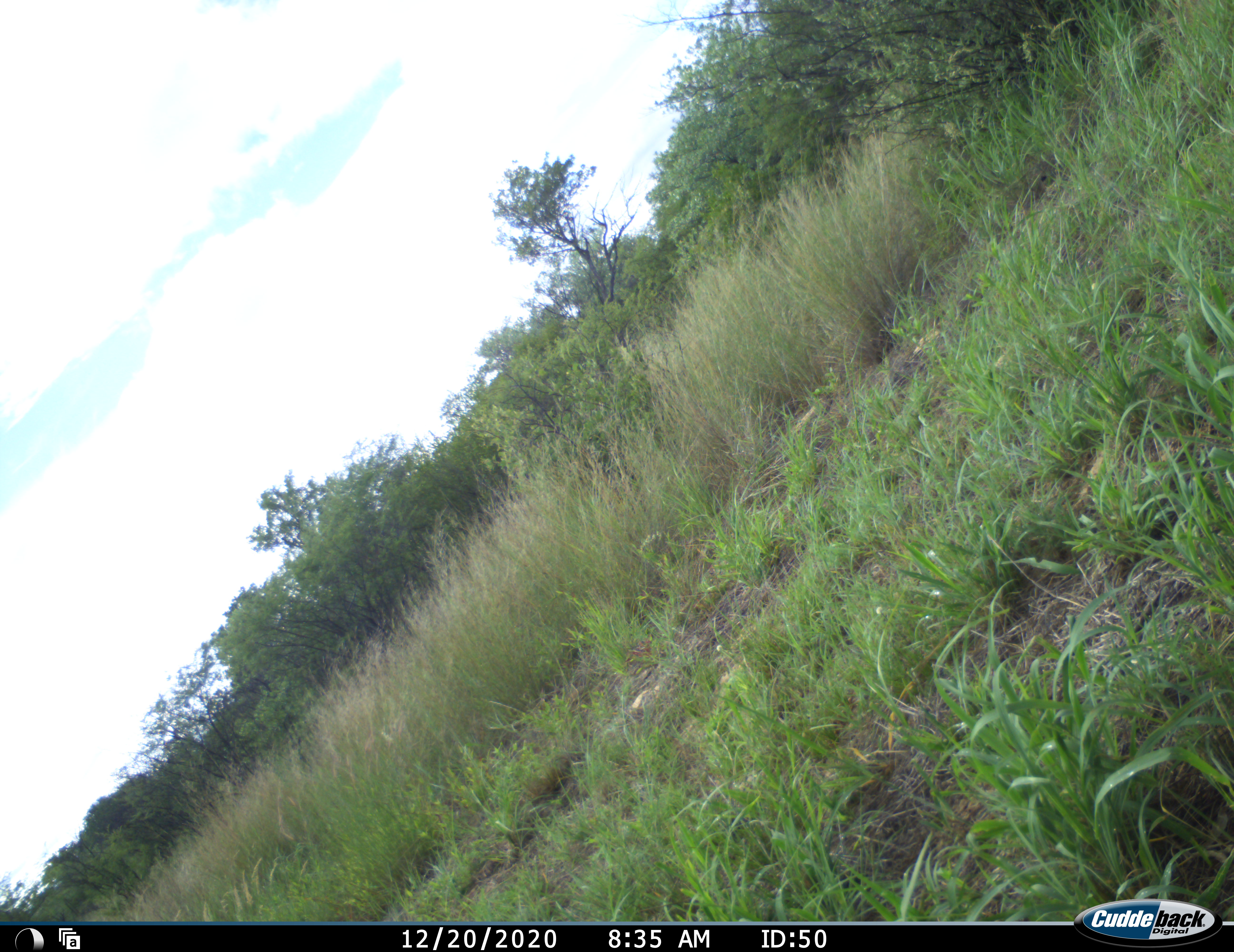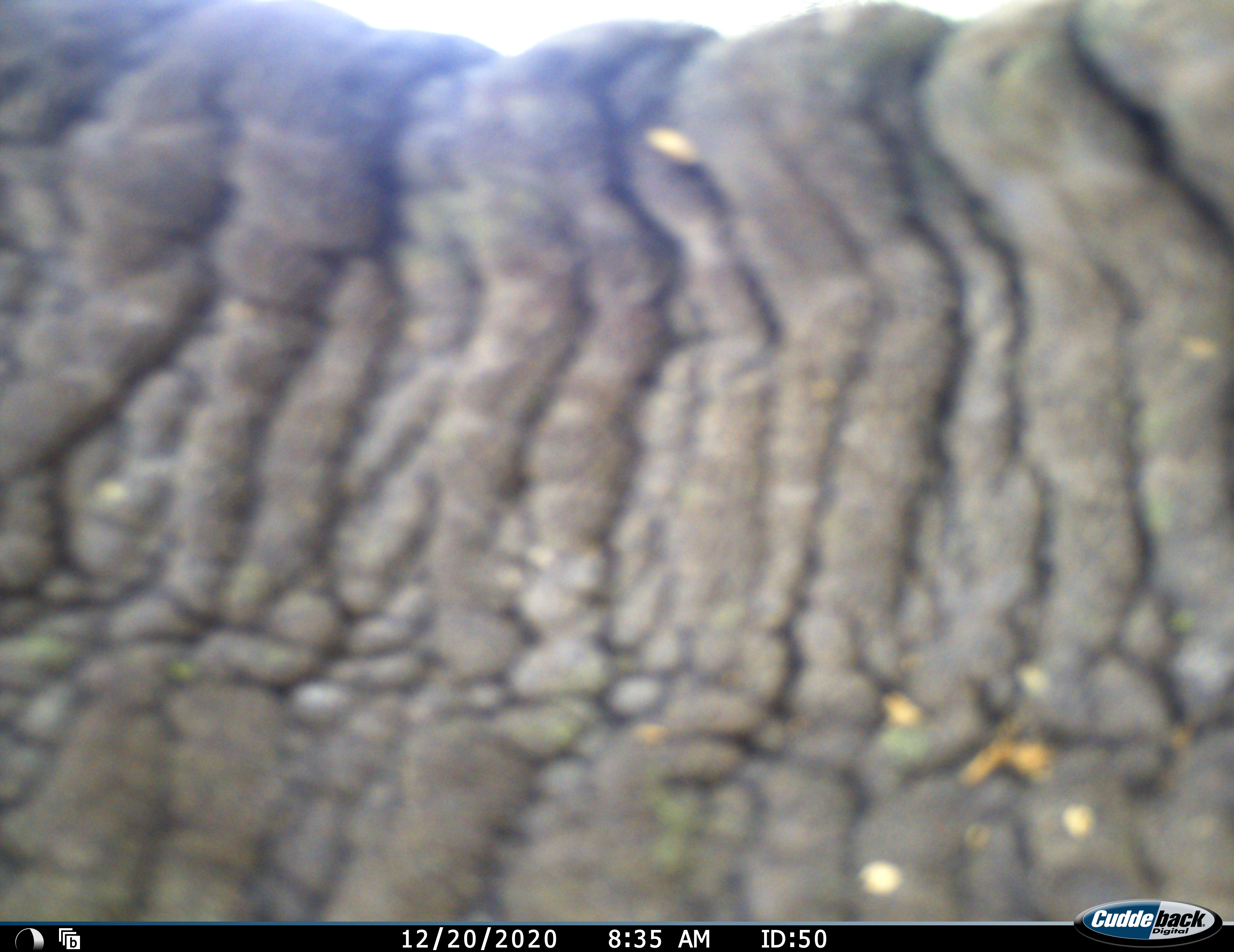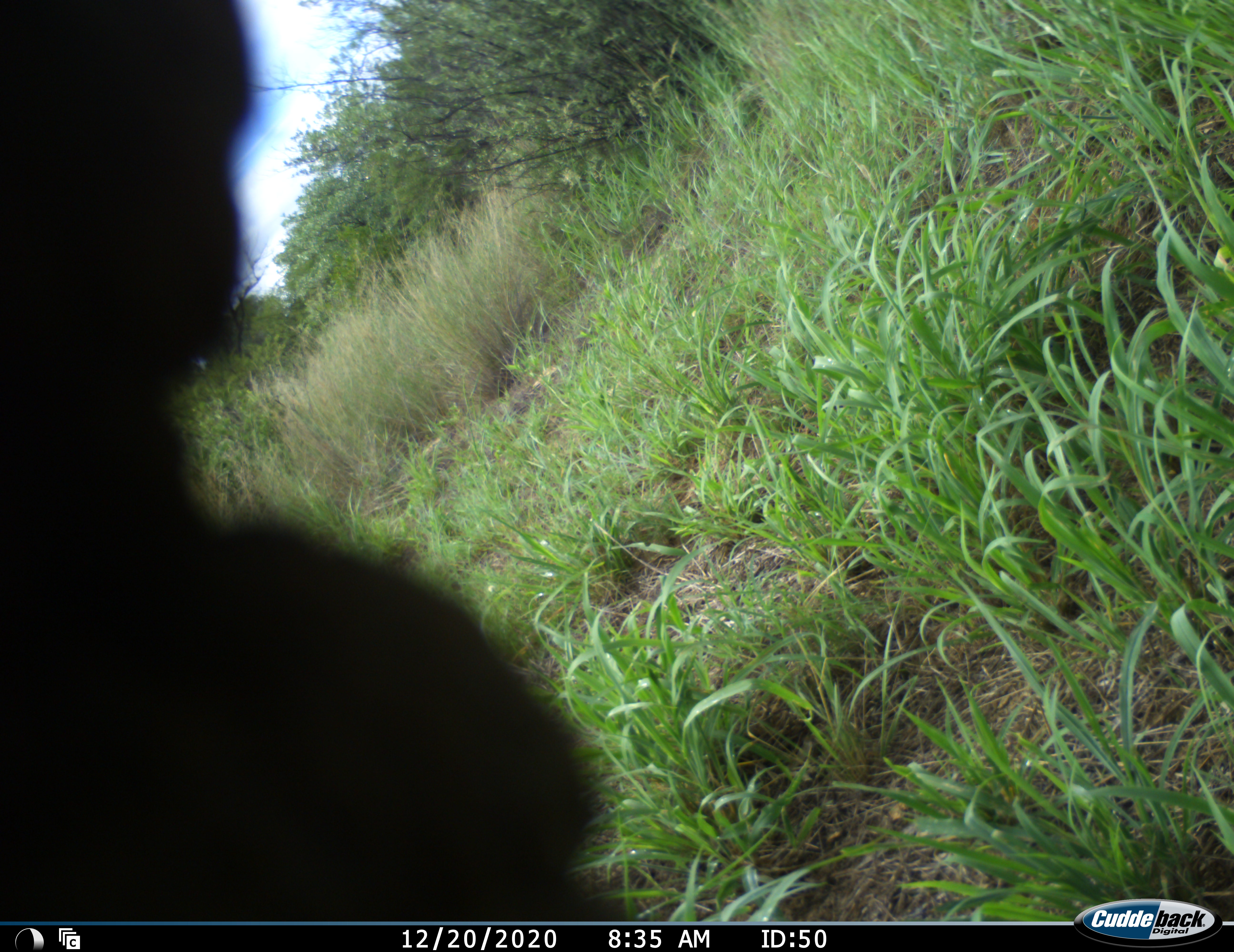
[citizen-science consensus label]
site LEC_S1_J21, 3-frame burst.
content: unidentified animal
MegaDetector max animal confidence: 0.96